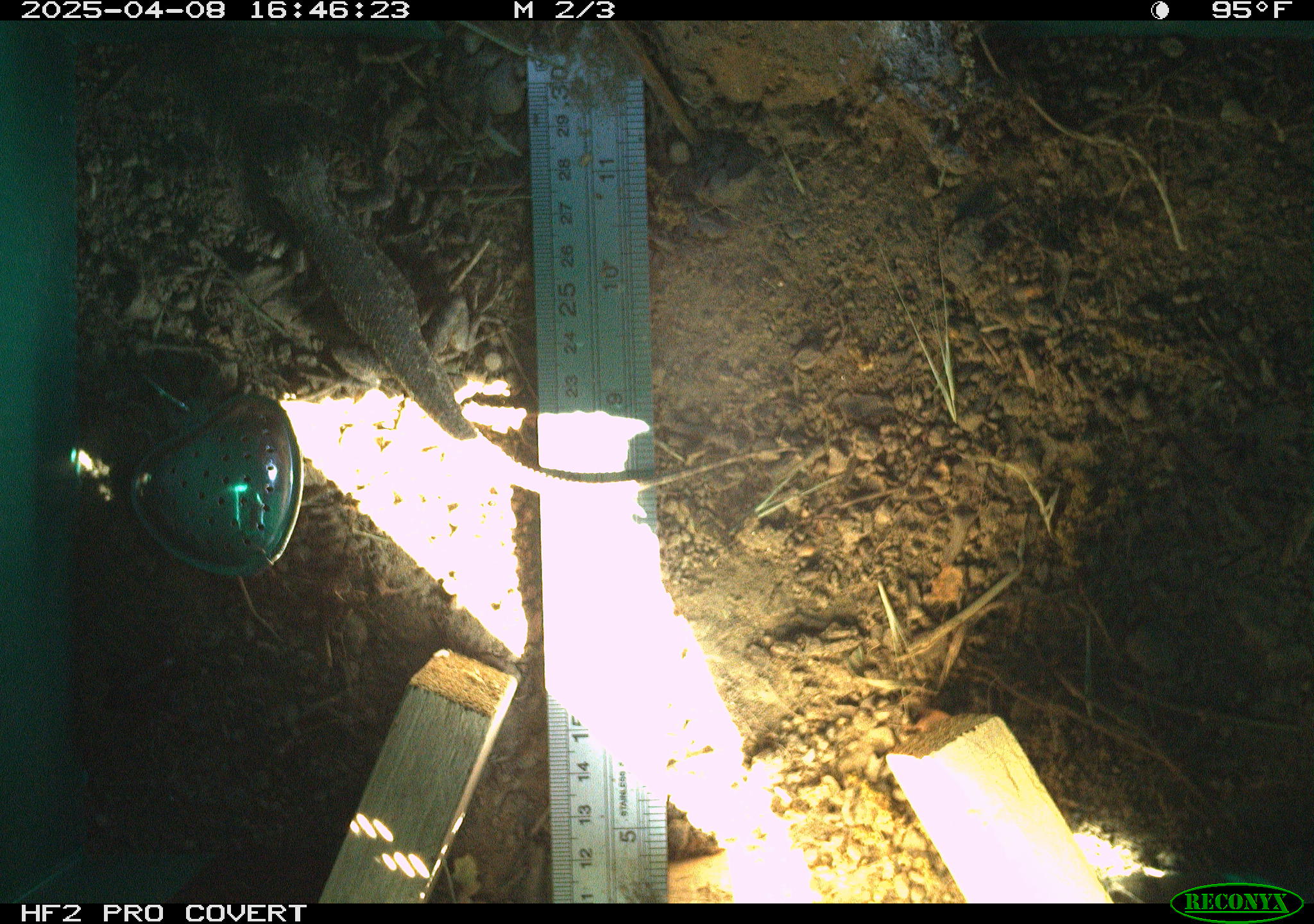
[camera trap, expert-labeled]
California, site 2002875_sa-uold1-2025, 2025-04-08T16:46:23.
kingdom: Animalia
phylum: Chordata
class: Reptilia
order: Squamata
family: Phrynosomatidae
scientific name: Phrynosomatidae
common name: north american spiny lizards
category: sceloporus/uta species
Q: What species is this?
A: Sceloporus/uta species (north american spiny lizards) (Phrynosomatidae).